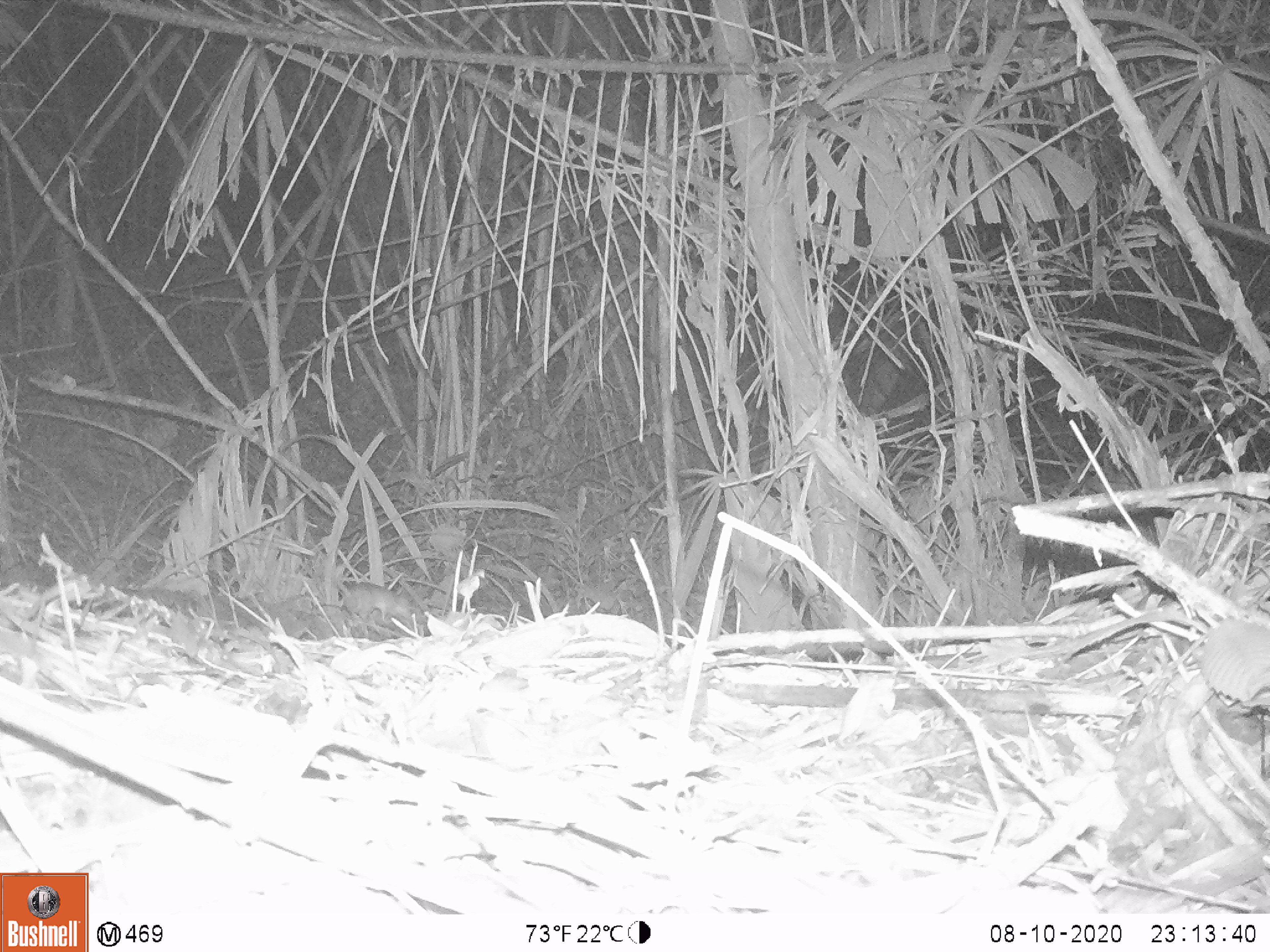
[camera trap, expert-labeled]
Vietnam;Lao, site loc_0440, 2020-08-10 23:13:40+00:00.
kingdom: Animalia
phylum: Chordata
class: Mammalia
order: Rodentia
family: Muridae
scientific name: Muridae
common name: old-world mice and rats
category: unidentified murid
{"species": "unidentified murid (old-world mice and rats) (Muridae)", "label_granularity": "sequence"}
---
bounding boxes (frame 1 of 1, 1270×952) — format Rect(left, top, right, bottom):
unidentified murid: Rect(337, 581, 411, 622)